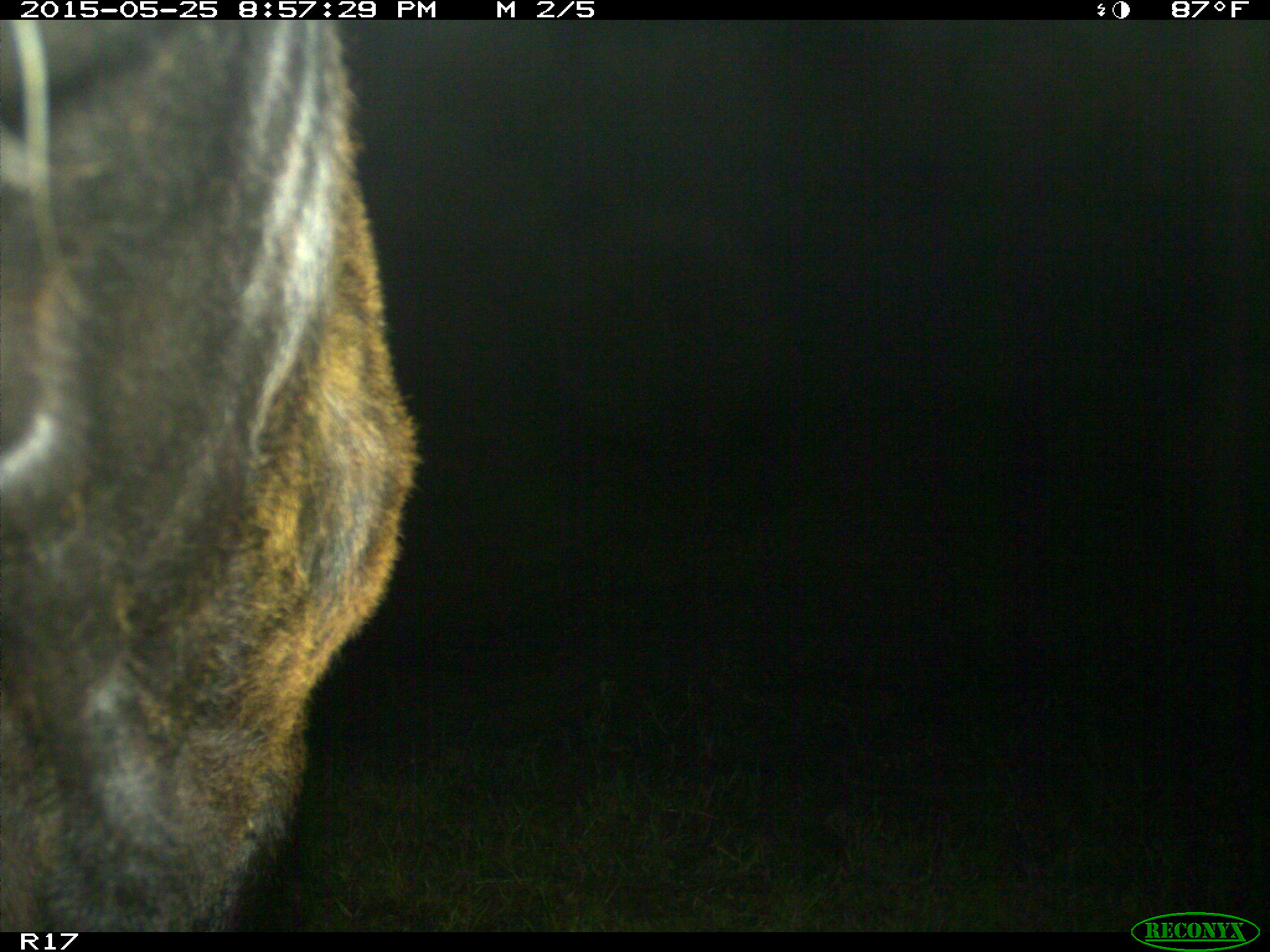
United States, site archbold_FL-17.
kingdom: Animalia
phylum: Chordata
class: Mammalia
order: Artiodactyla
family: Bovidae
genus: Bos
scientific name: Bos taurus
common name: domestic cow